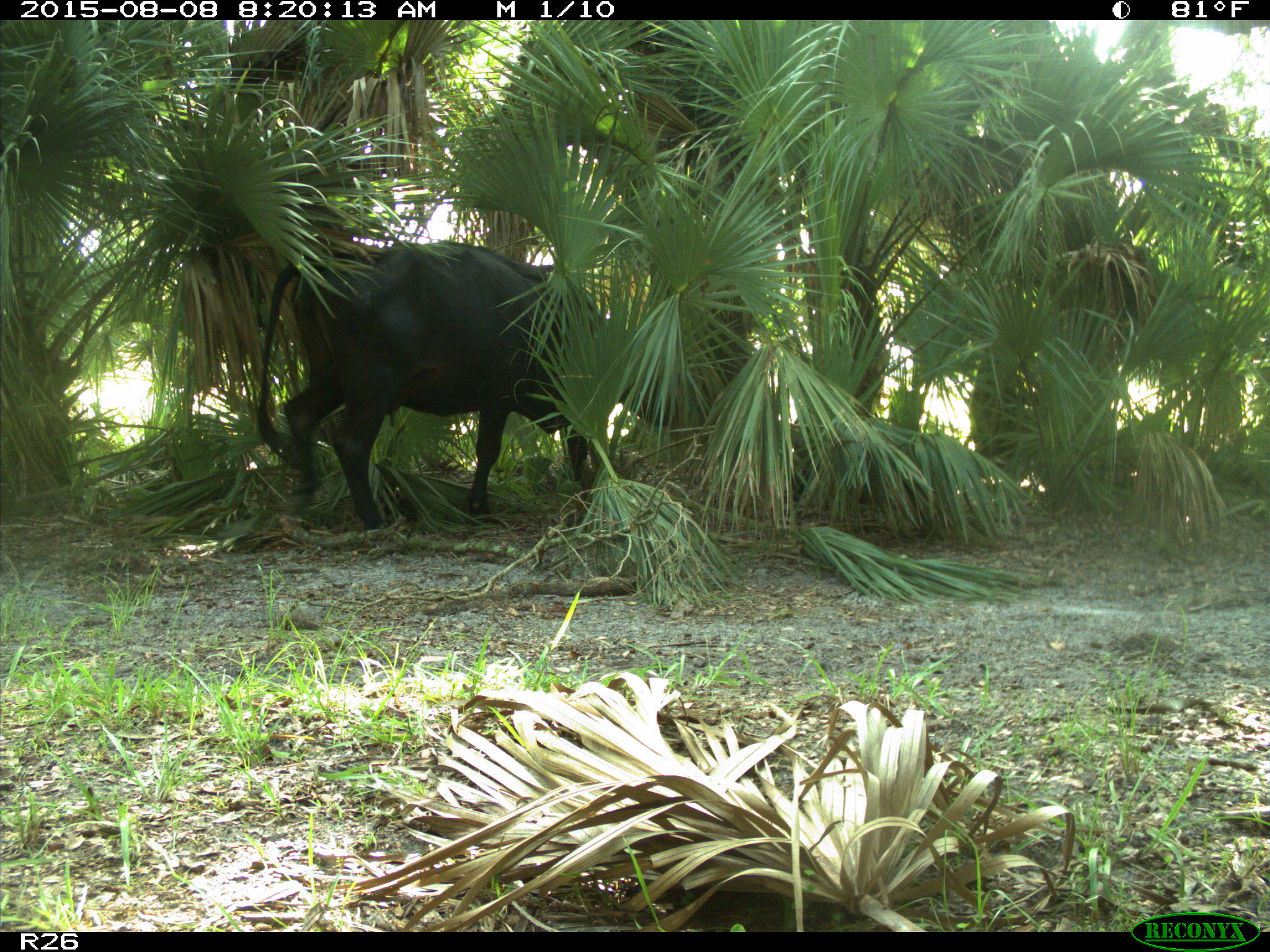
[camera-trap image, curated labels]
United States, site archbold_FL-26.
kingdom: Animalia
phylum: Chordata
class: Mammalia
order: Artiodactyla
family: Bovidae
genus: Bos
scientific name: Bos taurus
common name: domestic cow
Bos taurus (domestic cow).